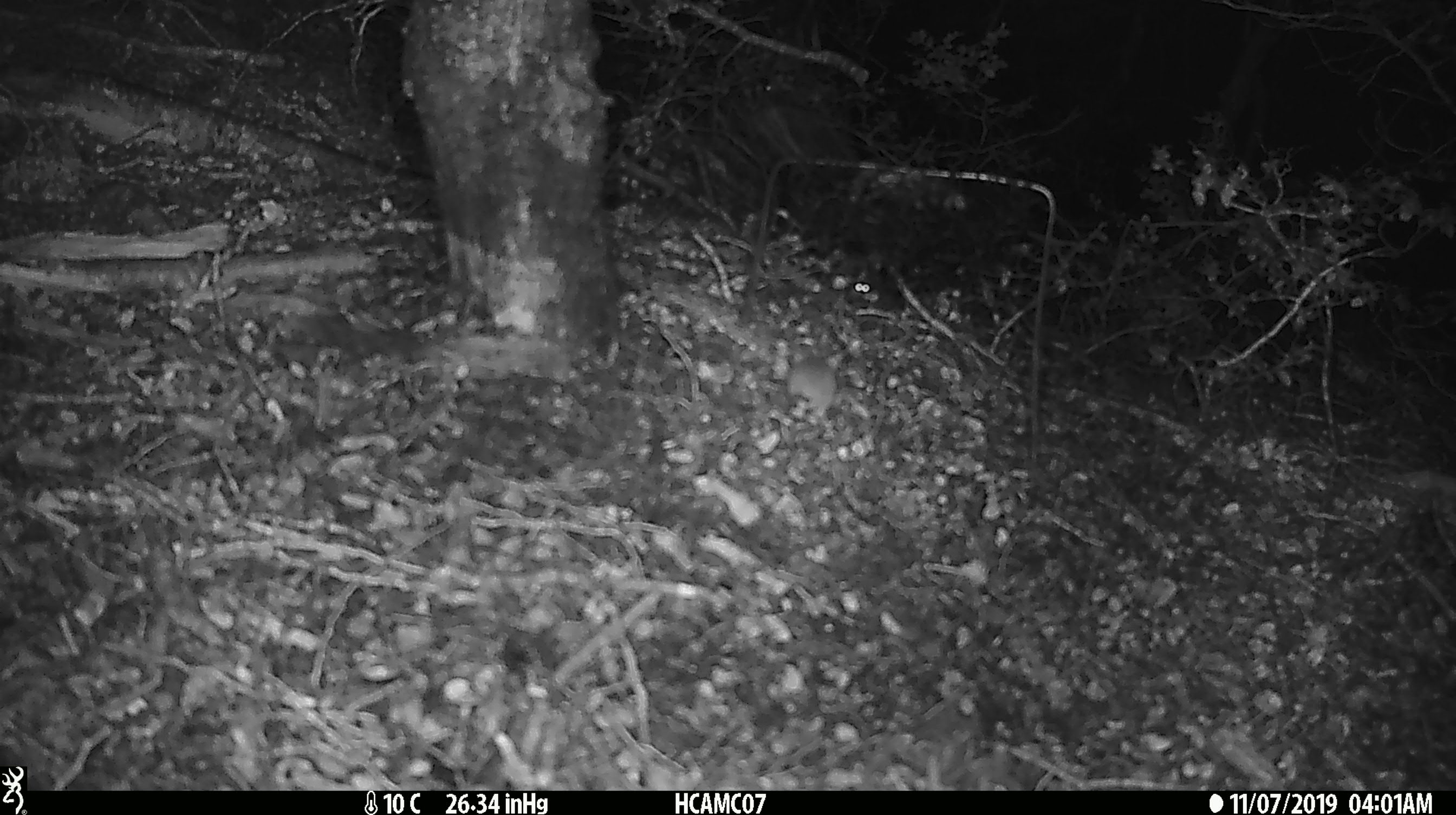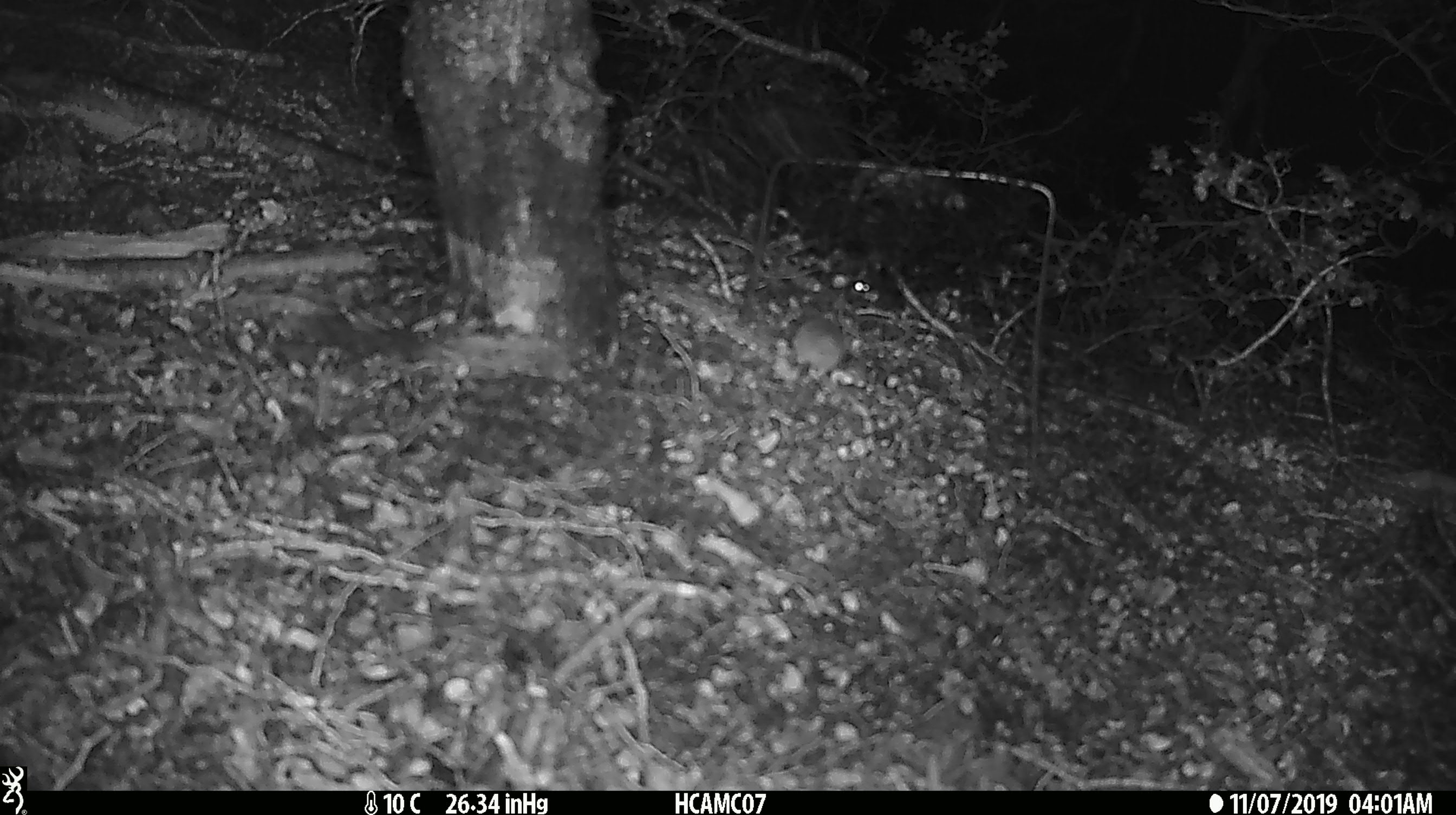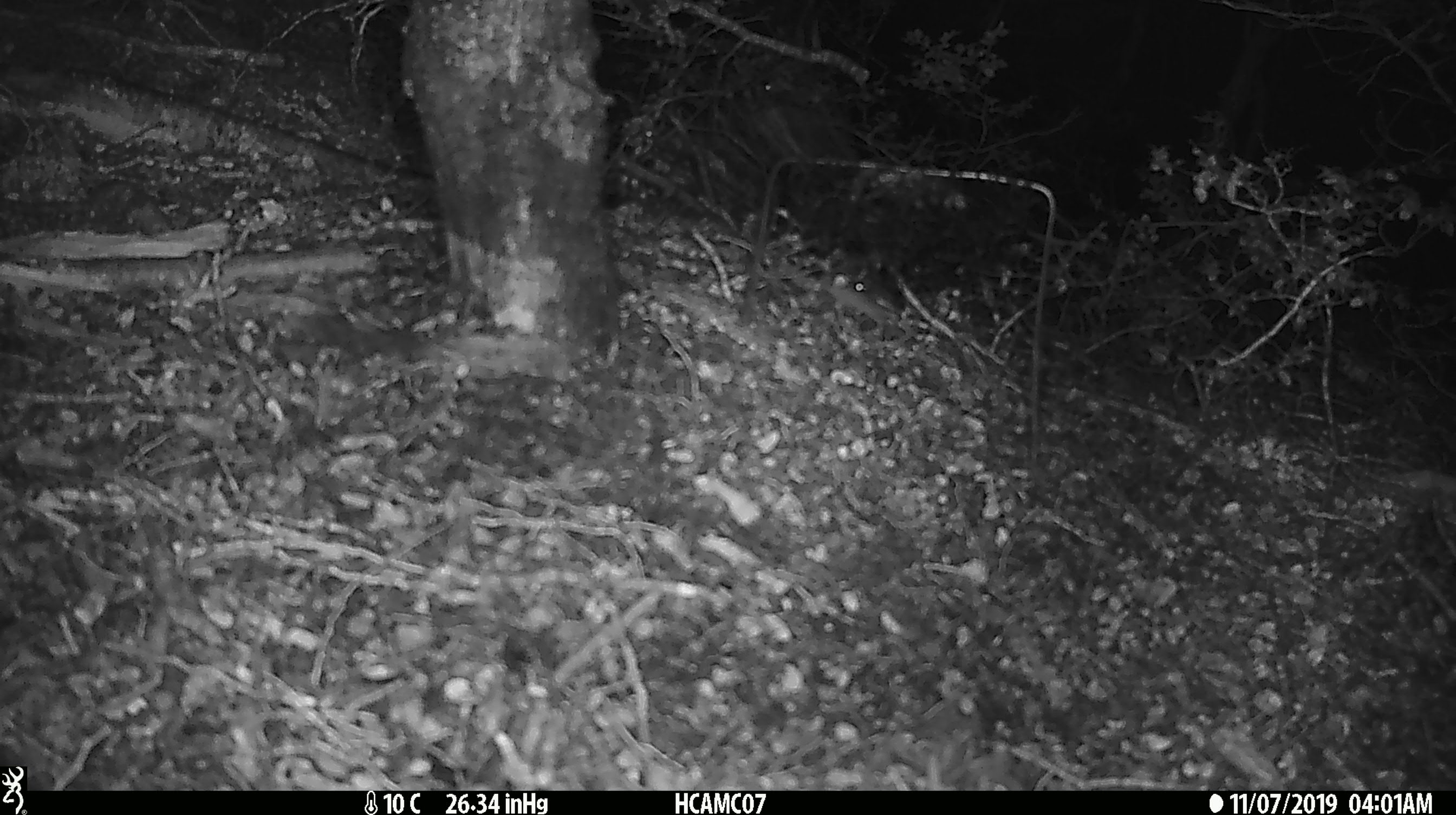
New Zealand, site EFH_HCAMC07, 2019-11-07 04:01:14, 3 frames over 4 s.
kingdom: Animalia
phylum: Chordata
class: Mammalia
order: Rodentia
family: Muridae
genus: Mus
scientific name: Mus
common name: mouse